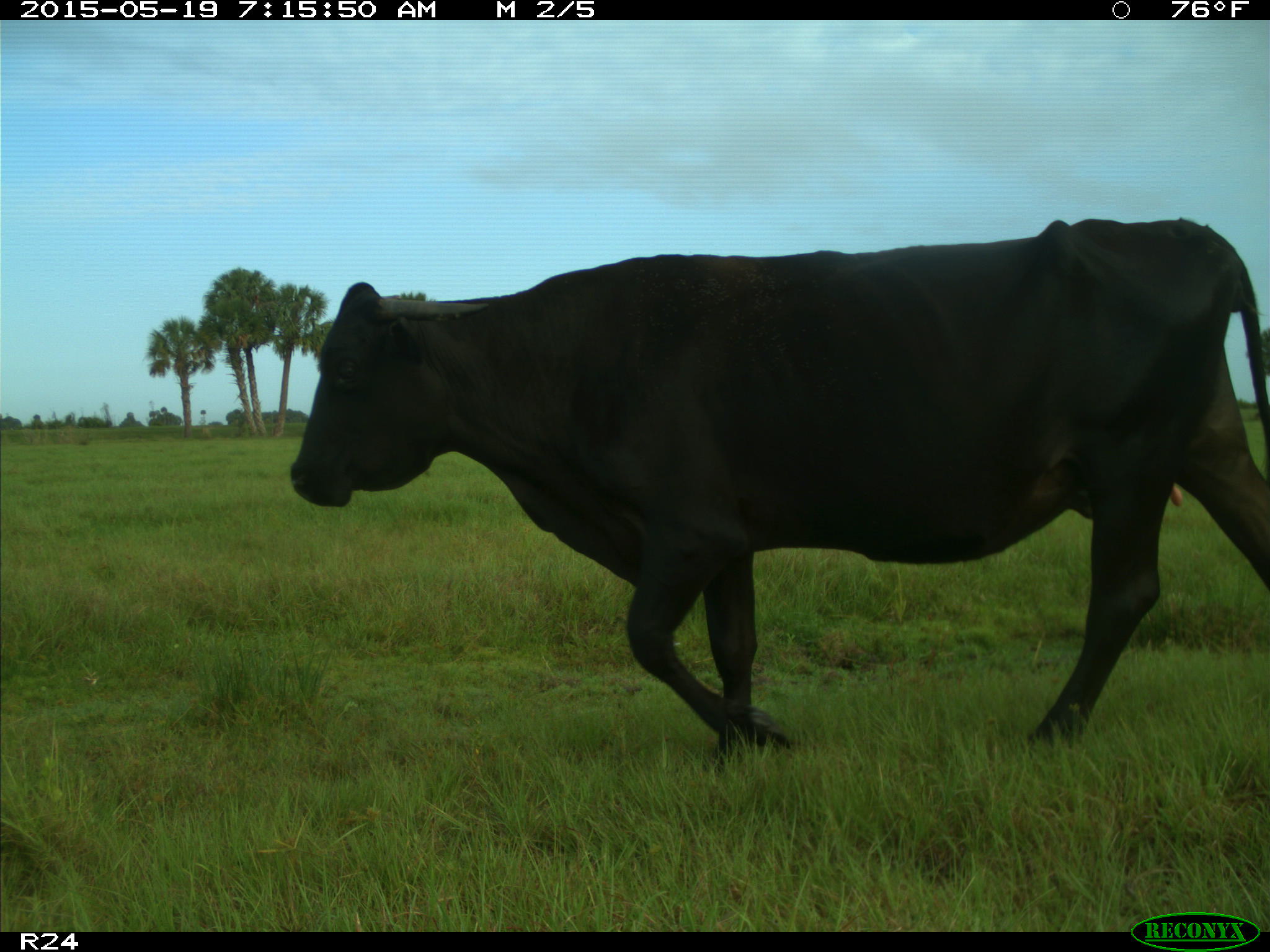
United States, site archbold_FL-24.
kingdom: Animalia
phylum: Chordata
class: Mammalia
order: Artiodactyla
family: Bovidae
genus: Bos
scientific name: Bos taurus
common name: domestic cow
Bos taurus (domestic cow).